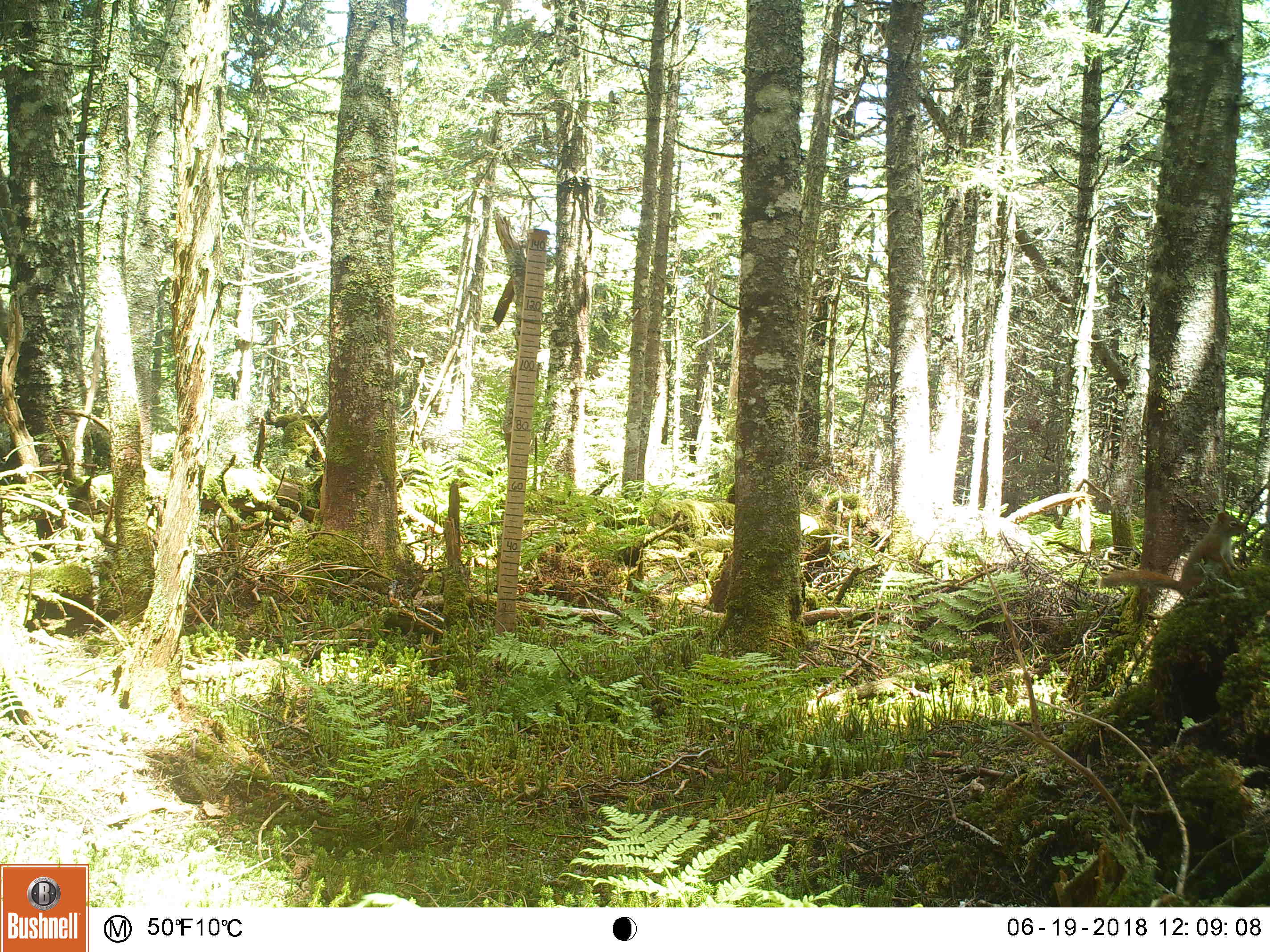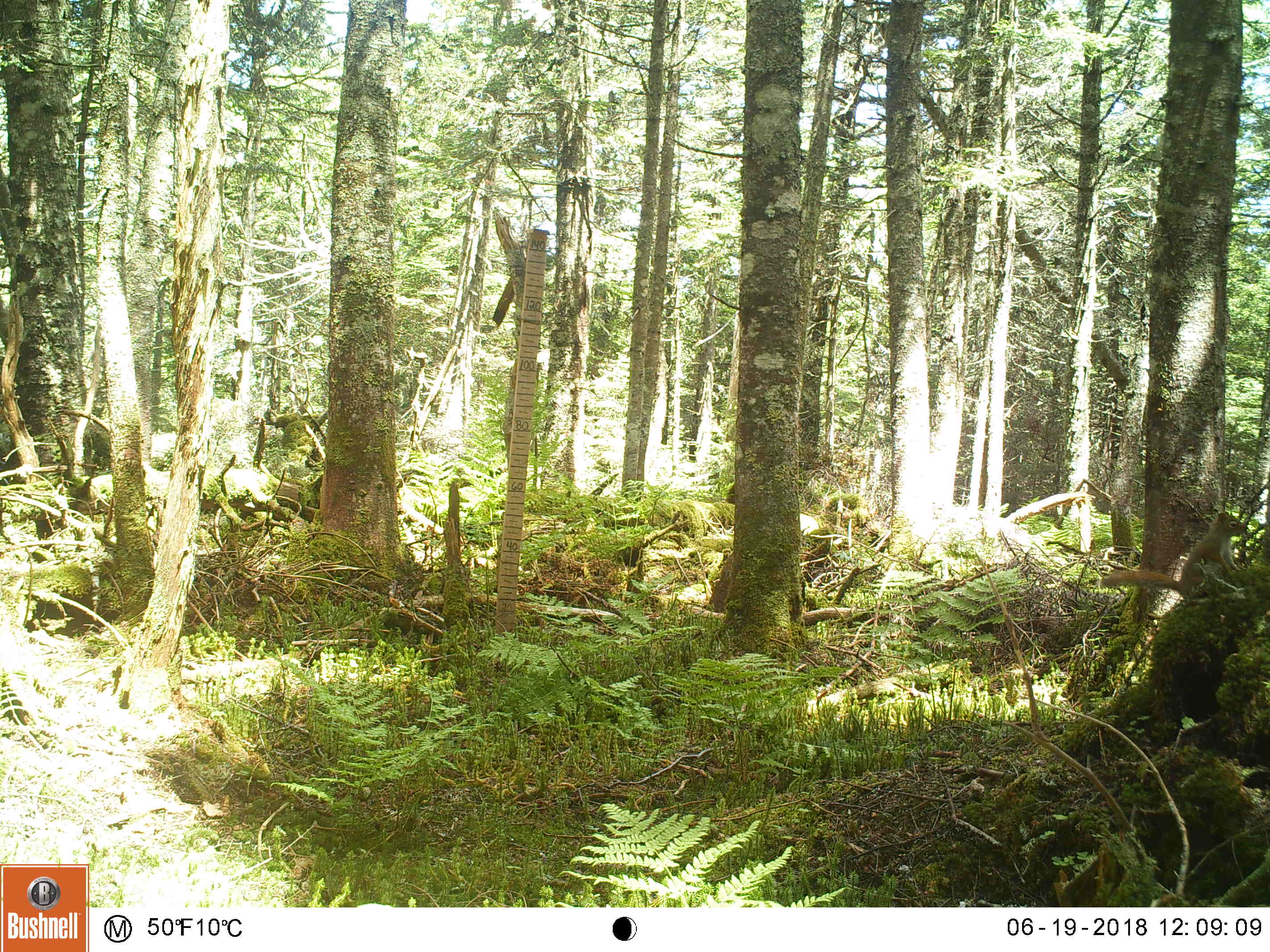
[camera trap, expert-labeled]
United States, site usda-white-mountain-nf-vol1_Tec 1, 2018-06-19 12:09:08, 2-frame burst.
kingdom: Animalia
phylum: Chordata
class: Mammalia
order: Rodentia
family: Sciuridae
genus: Tamiasciurus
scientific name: Tamiasciurus hudsonicus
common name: red squirrel